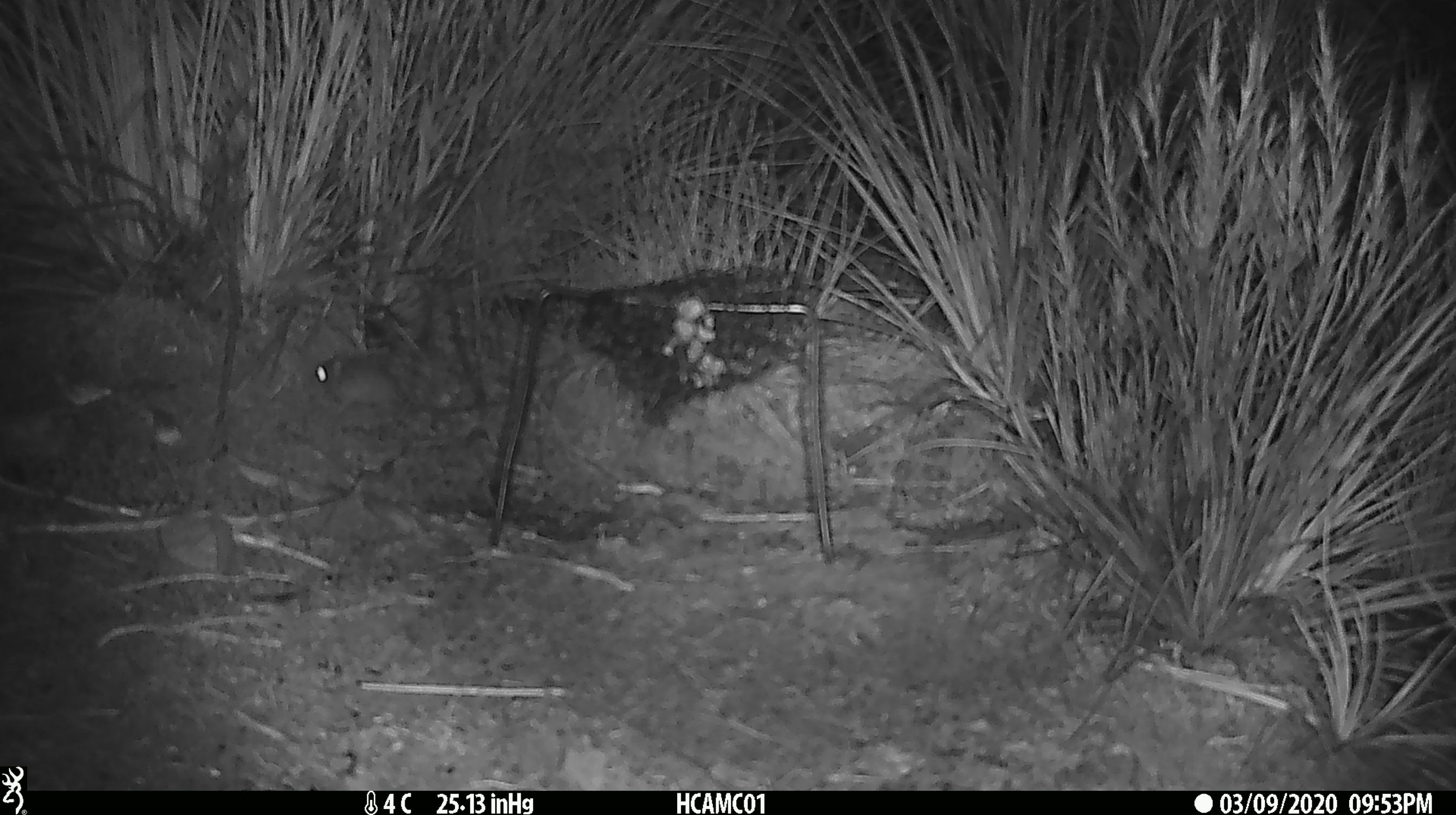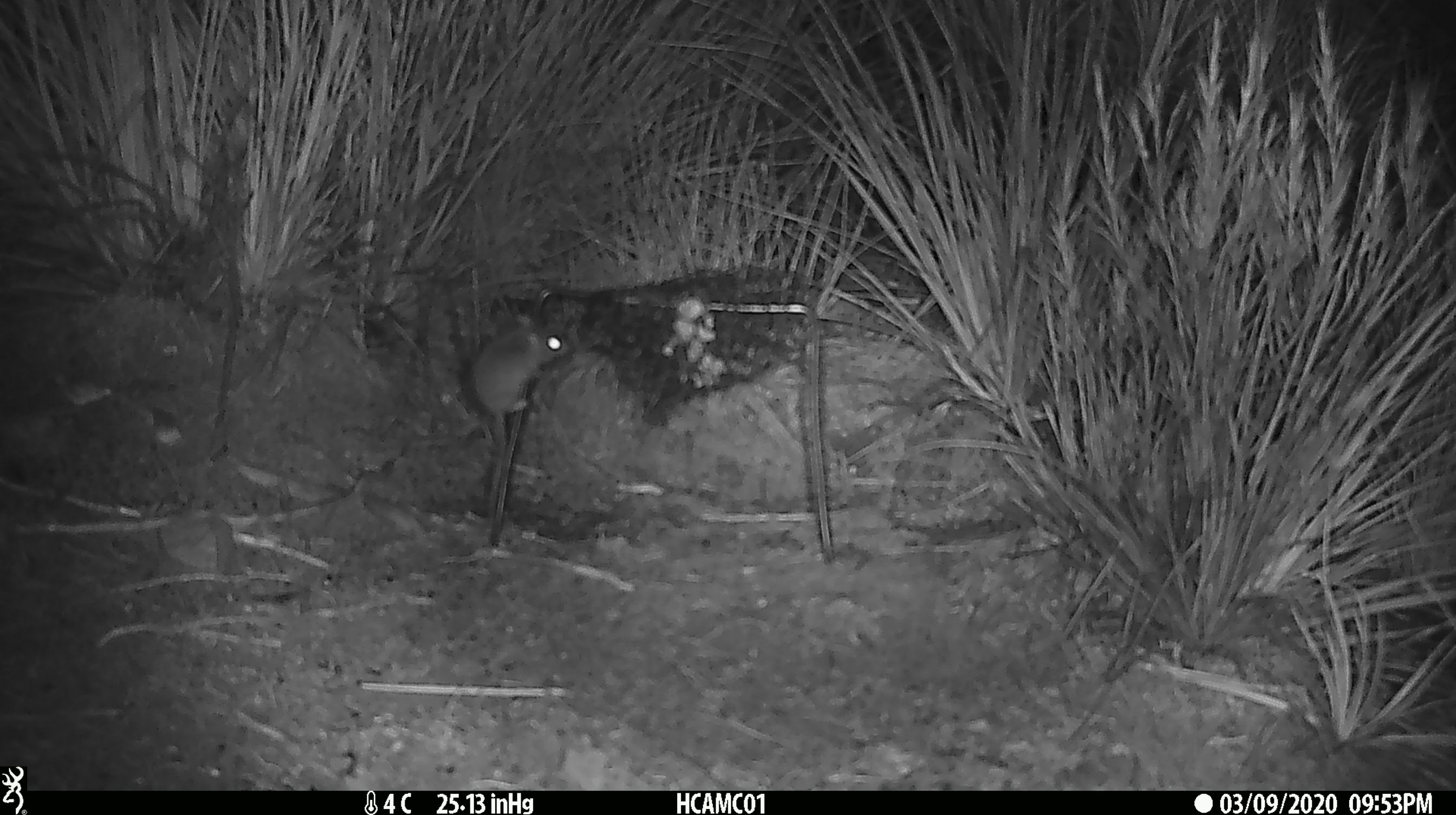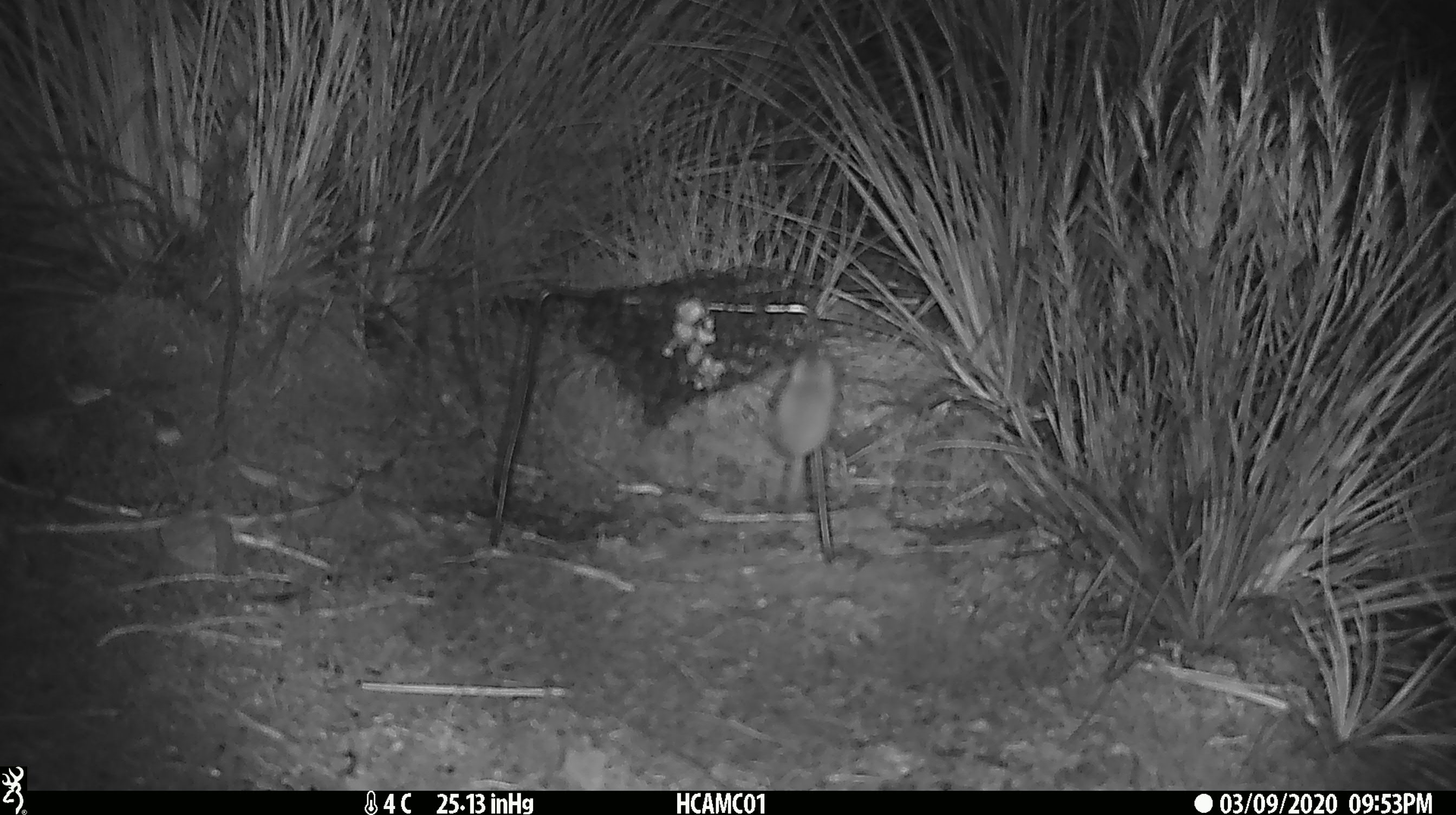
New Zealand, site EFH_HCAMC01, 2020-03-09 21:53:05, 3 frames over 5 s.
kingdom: Animalia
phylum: Chordata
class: Mammalia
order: Rodentia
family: Muridae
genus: Mus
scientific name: Mus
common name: mouse